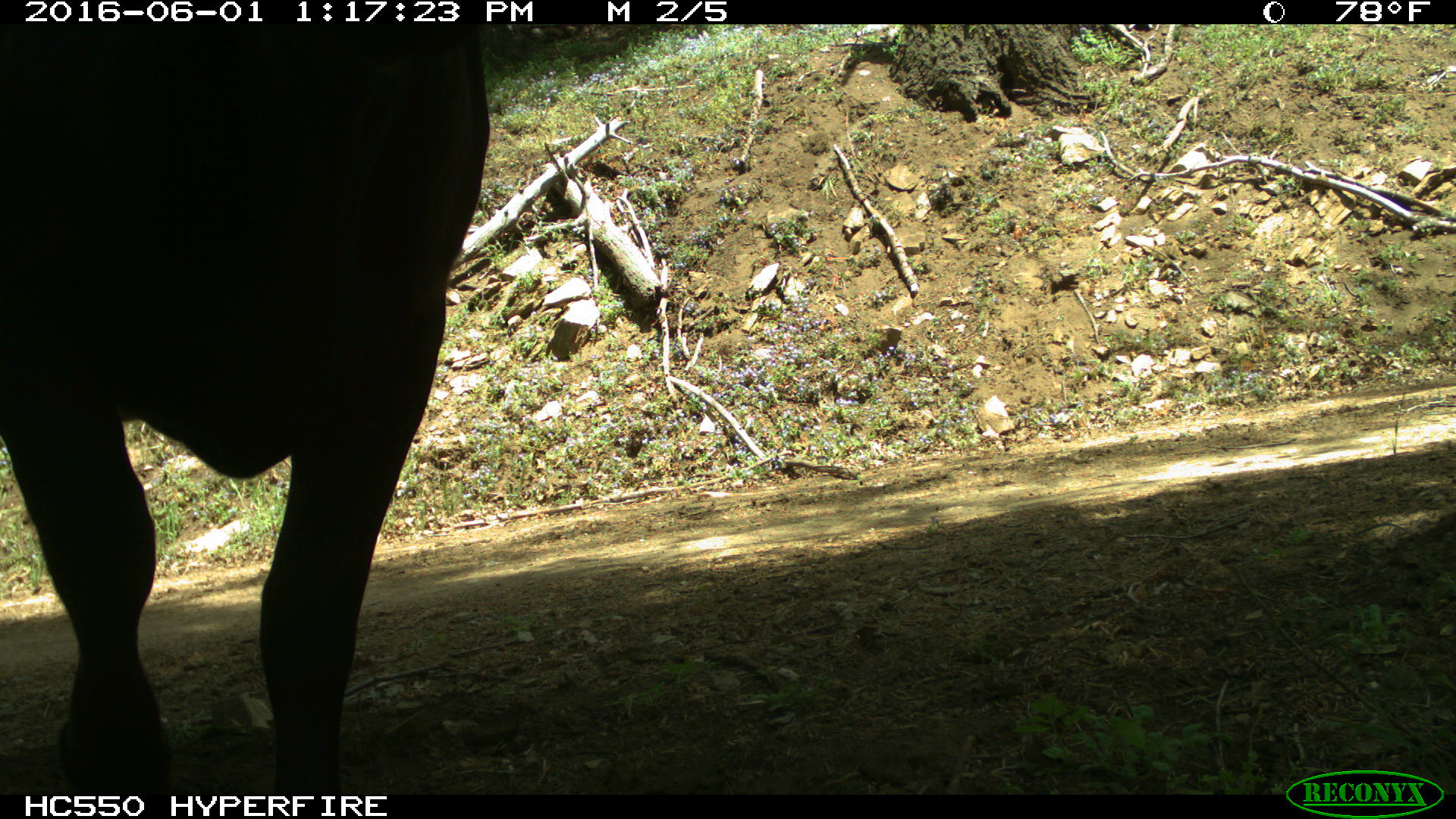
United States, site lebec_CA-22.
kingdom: Animalia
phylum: Chordata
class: Mammalia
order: Artiodactyla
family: Bovidae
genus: Bos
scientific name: Bos taurus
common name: domestic cow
Bos taurus (domestic cow).